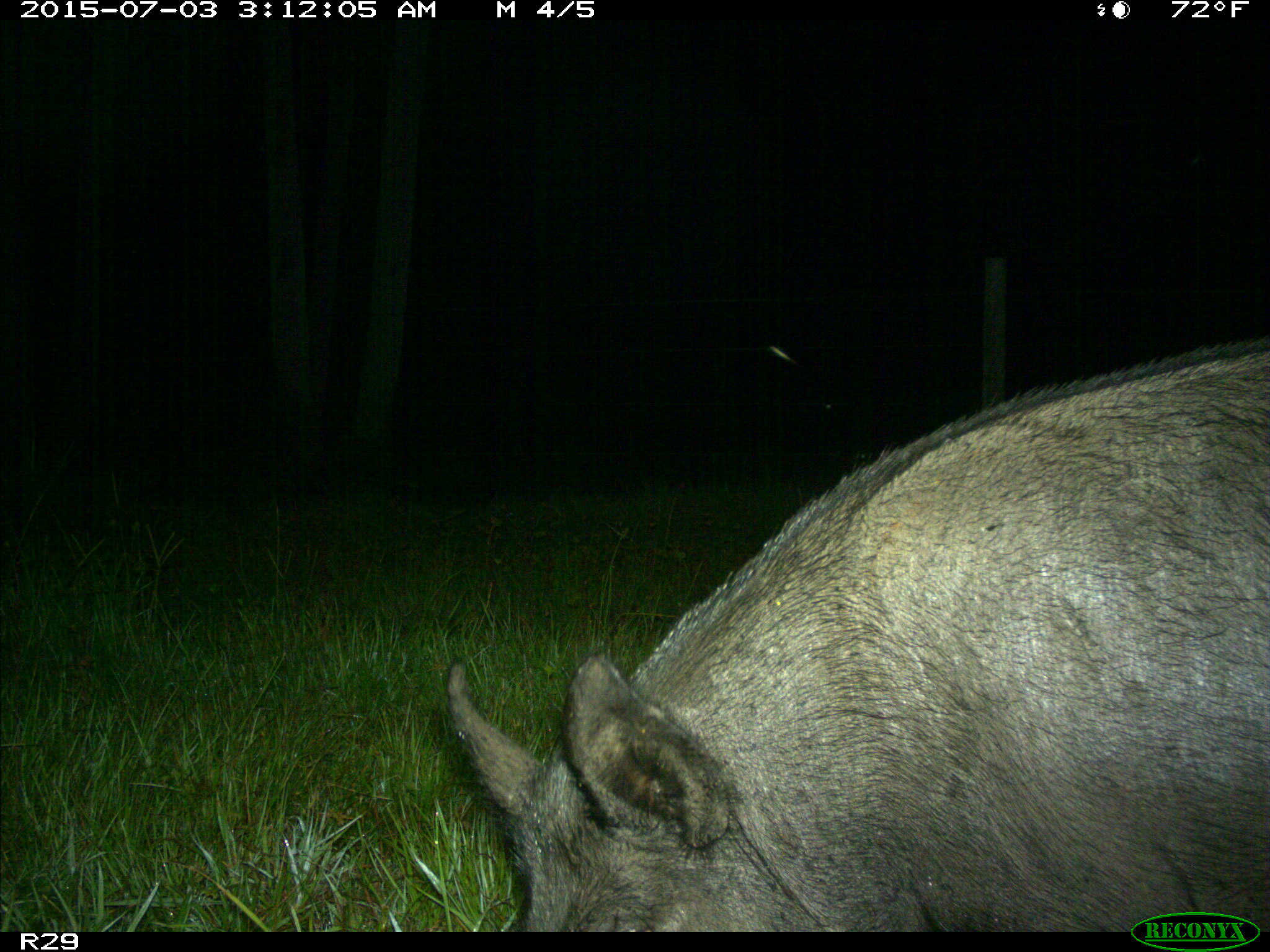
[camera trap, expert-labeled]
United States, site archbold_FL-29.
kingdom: Animalia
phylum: Chordata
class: Mammalia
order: Artiodactyla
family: Suidae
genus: Sus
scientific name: Sus scrofa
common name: wild boar